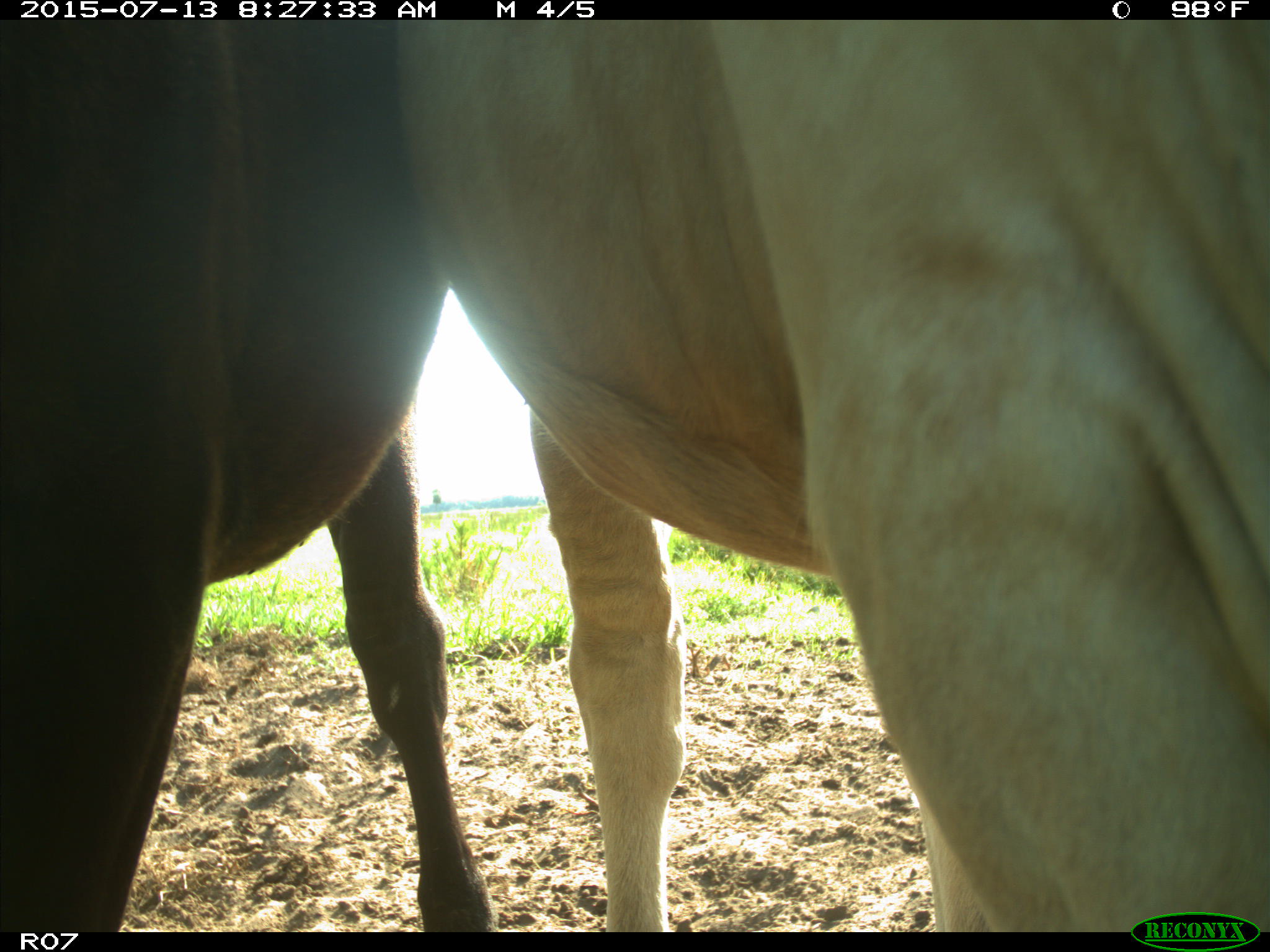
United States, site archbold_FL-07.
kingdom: Animalia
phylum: Chordata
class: Mammalia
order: Artiodactyla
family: Bovidae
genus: Bos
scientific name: Bos taurus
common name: domestic cow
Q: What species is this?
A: Bos taurus (domestic cow).